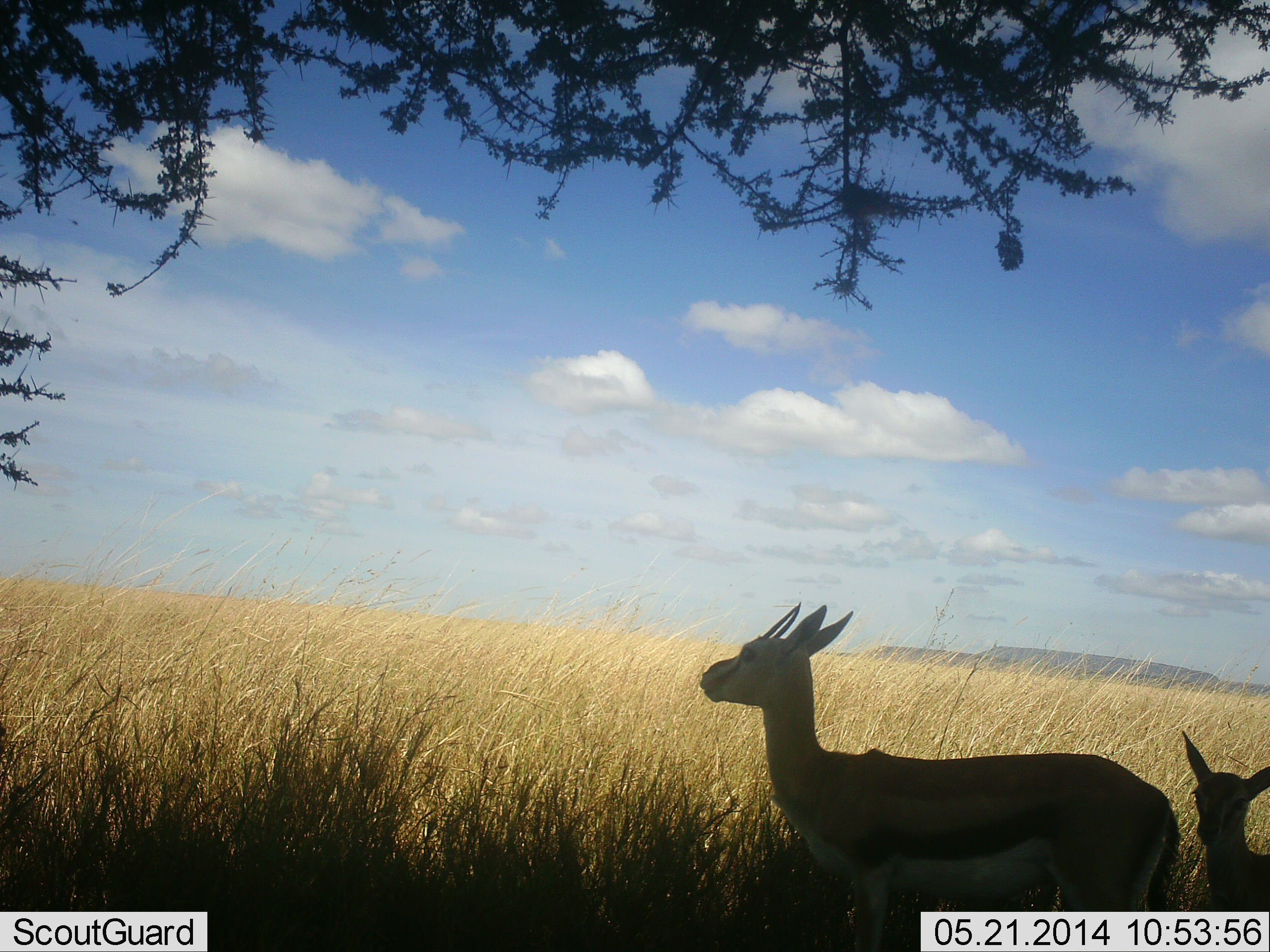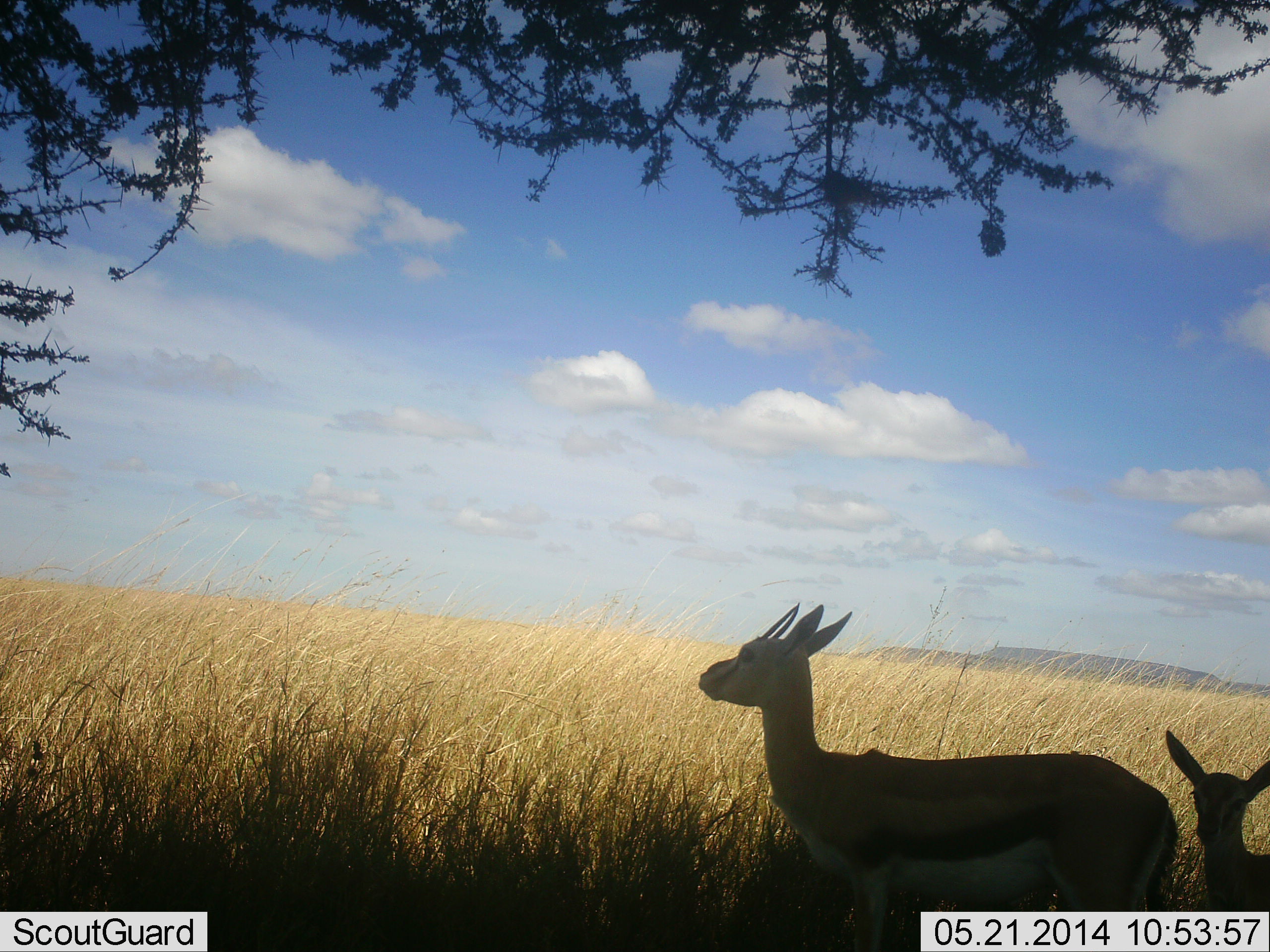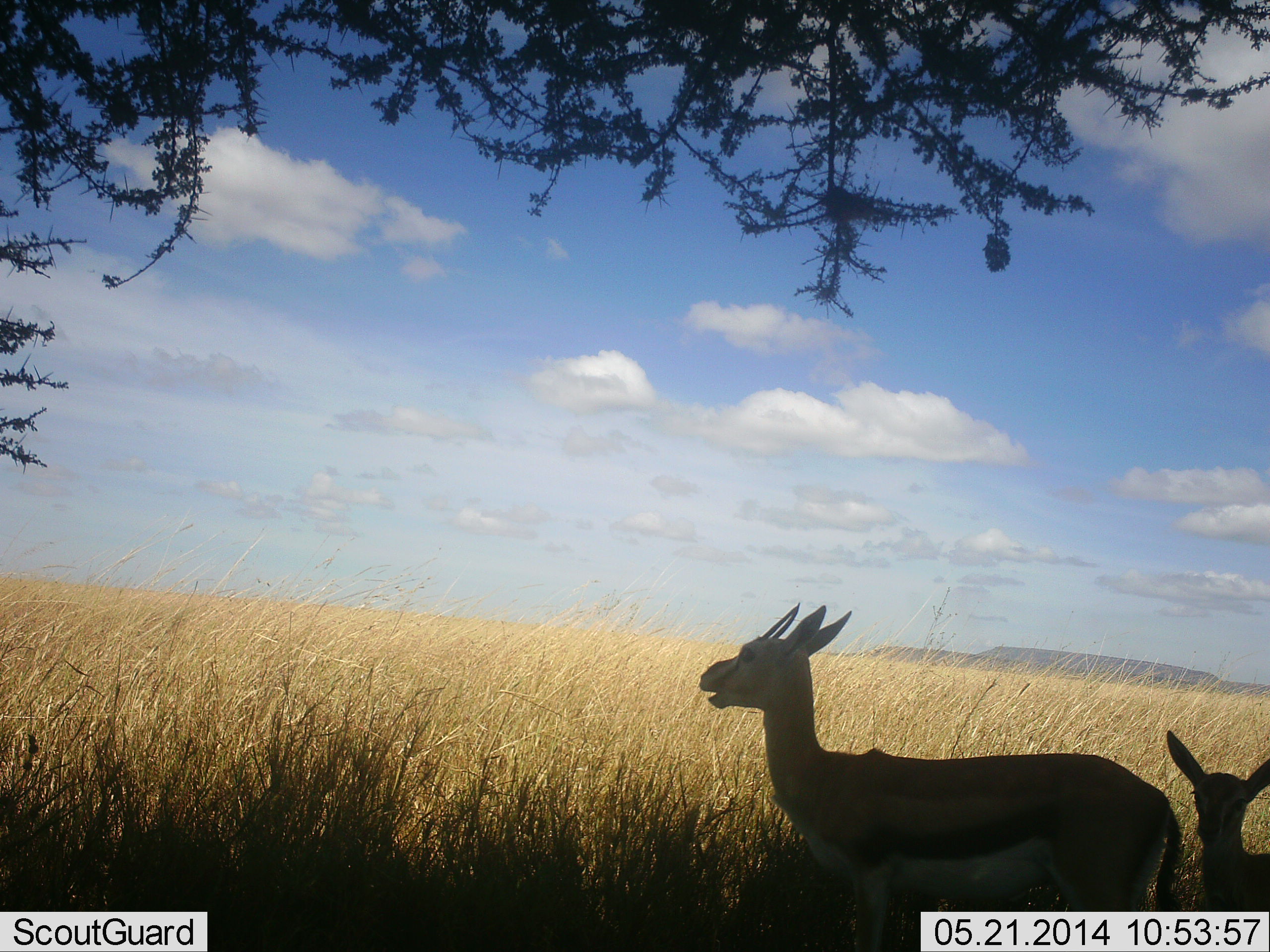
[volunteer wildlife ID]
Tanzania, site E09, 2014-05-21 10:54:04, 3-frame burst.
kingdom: Animalia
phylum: Chordata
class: Mammalia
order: Artiodactyla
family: Bovidae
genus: Eudorcas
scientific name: Eudorcas thomsonii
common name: thomson's gazelle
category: gazellethomsons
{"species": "gazellethomsons (thomson's gazelle) (Eudorcas thomsonii)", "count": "2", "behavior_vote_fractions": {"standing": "90%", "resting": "20%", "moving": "0%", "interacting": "0%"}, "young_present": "80%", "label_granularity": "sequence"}